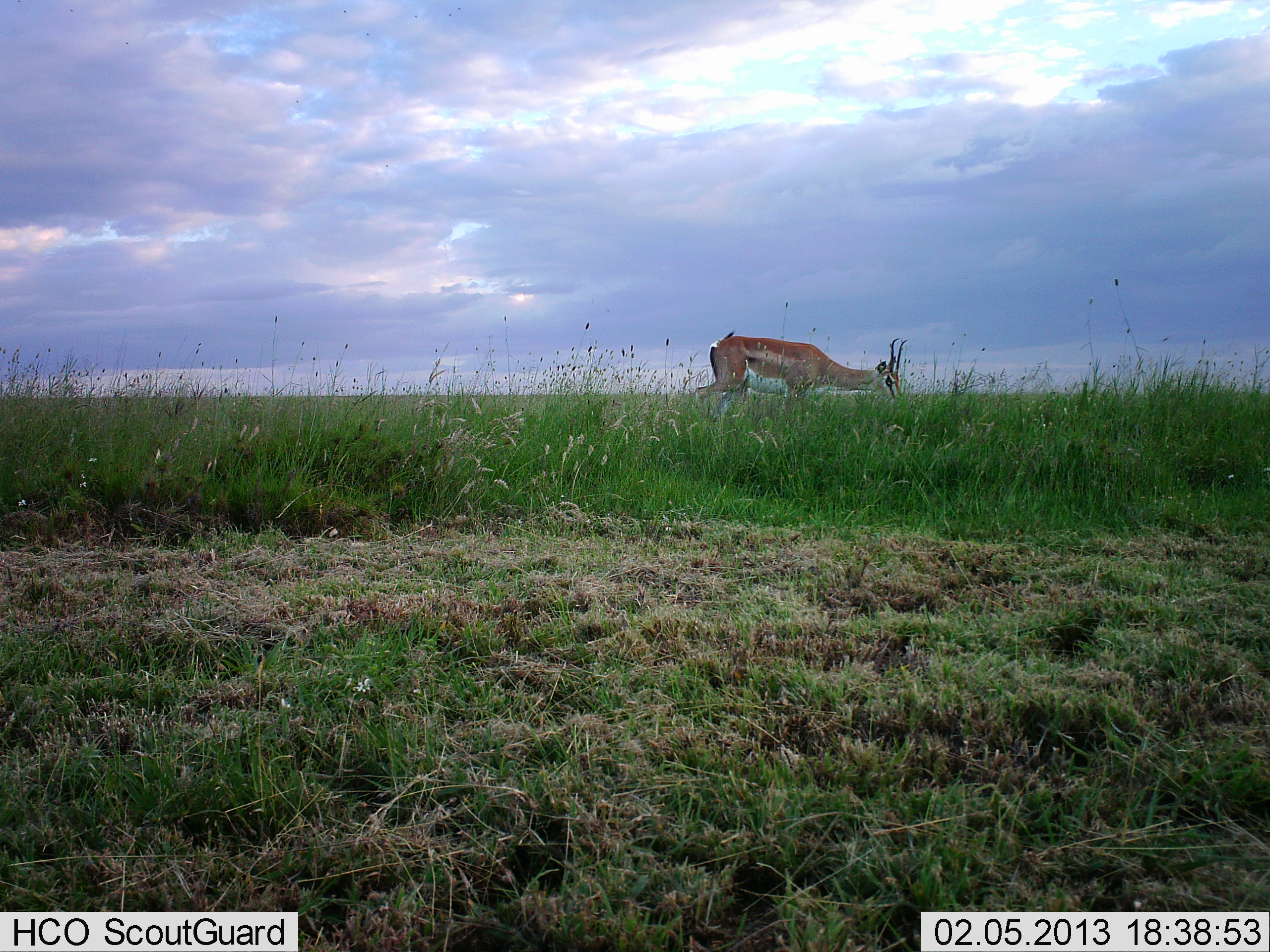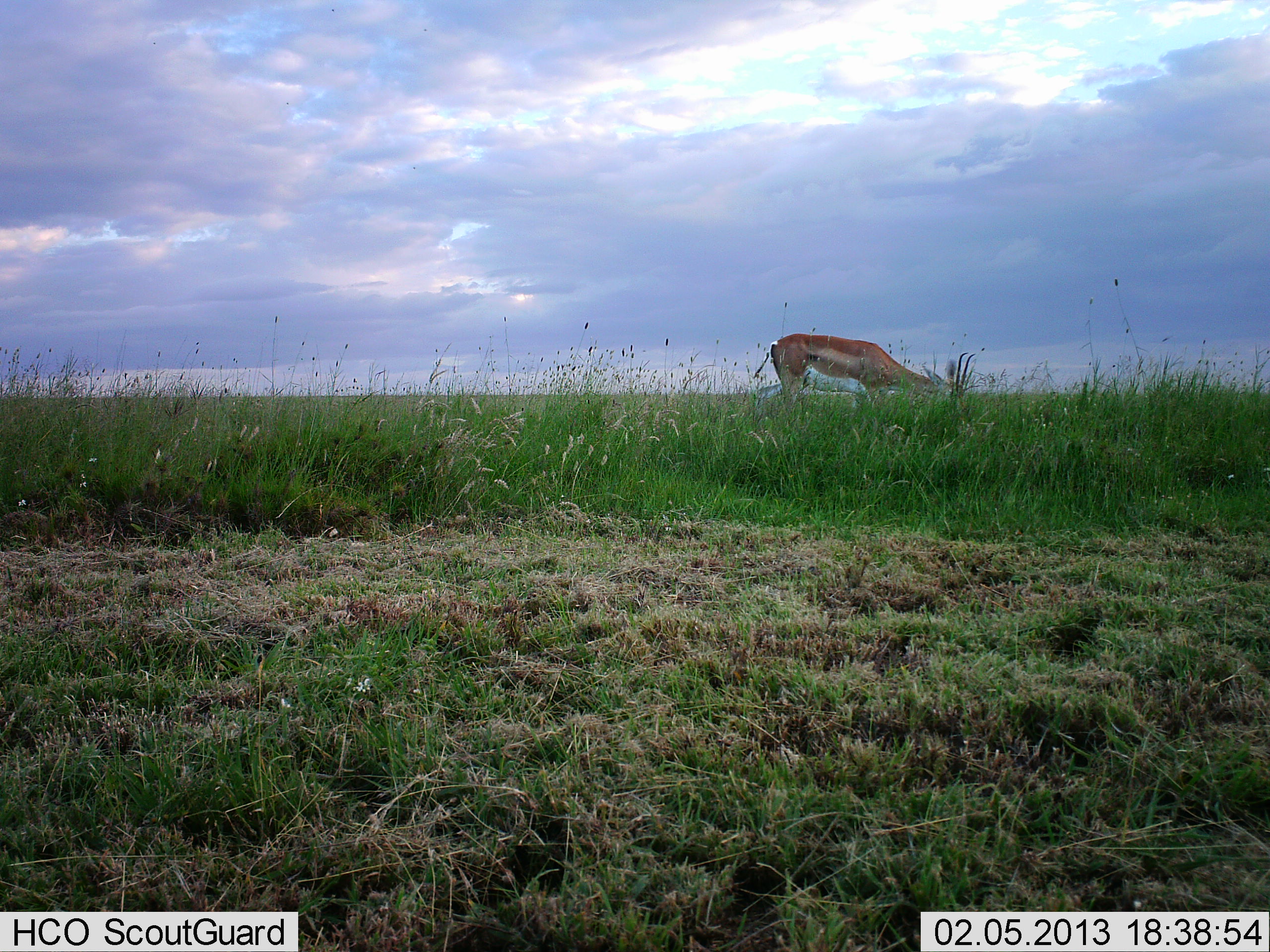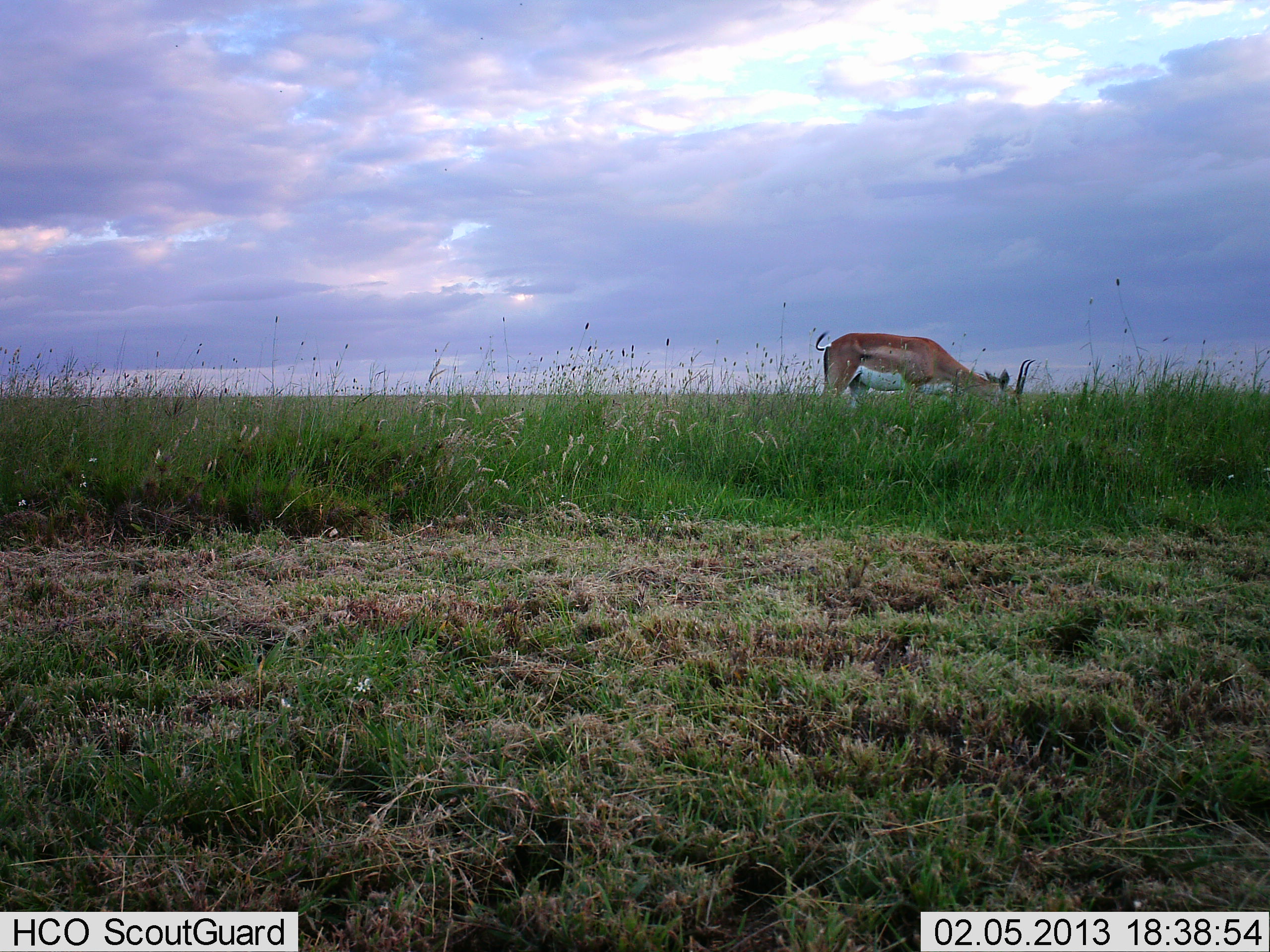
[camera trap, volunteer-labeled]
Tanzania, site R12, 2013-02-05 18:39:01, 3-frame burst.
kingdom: Animalia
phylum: Chordata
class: Mammalia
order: Artiodactyla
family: Bovidae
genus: Nanger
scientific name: Nanger granti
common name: grant's gazelle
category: gazellegrants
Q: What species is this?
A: Gazellegrants (grant's gazelle) (Nanger granti).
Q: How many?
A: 1.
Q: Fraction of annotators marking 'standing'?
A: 16%.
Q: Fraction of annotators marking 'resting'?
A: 0%.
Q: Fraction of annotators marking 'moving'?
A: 52%.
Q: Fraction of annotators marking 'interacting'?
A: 0%.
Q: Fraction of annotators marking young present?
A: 0%.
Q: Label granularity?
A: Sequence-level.